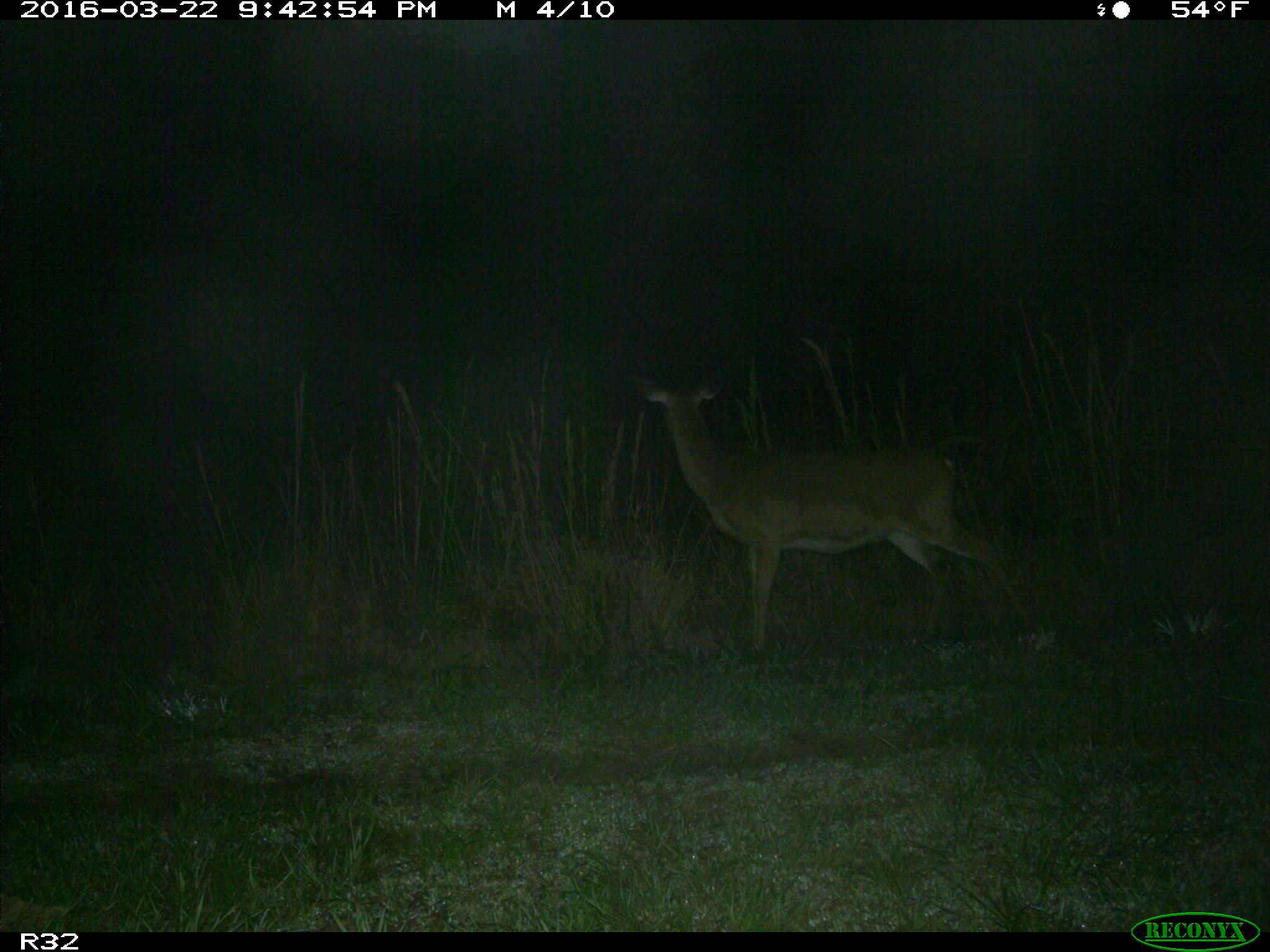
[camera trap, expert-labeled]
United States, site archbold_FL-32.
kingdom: Animalia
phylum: Chordata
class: Mammalia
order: Artiodactyla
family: Cervidae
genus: Odocoileus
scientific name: Odocoileus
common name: deer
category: unidentified deer